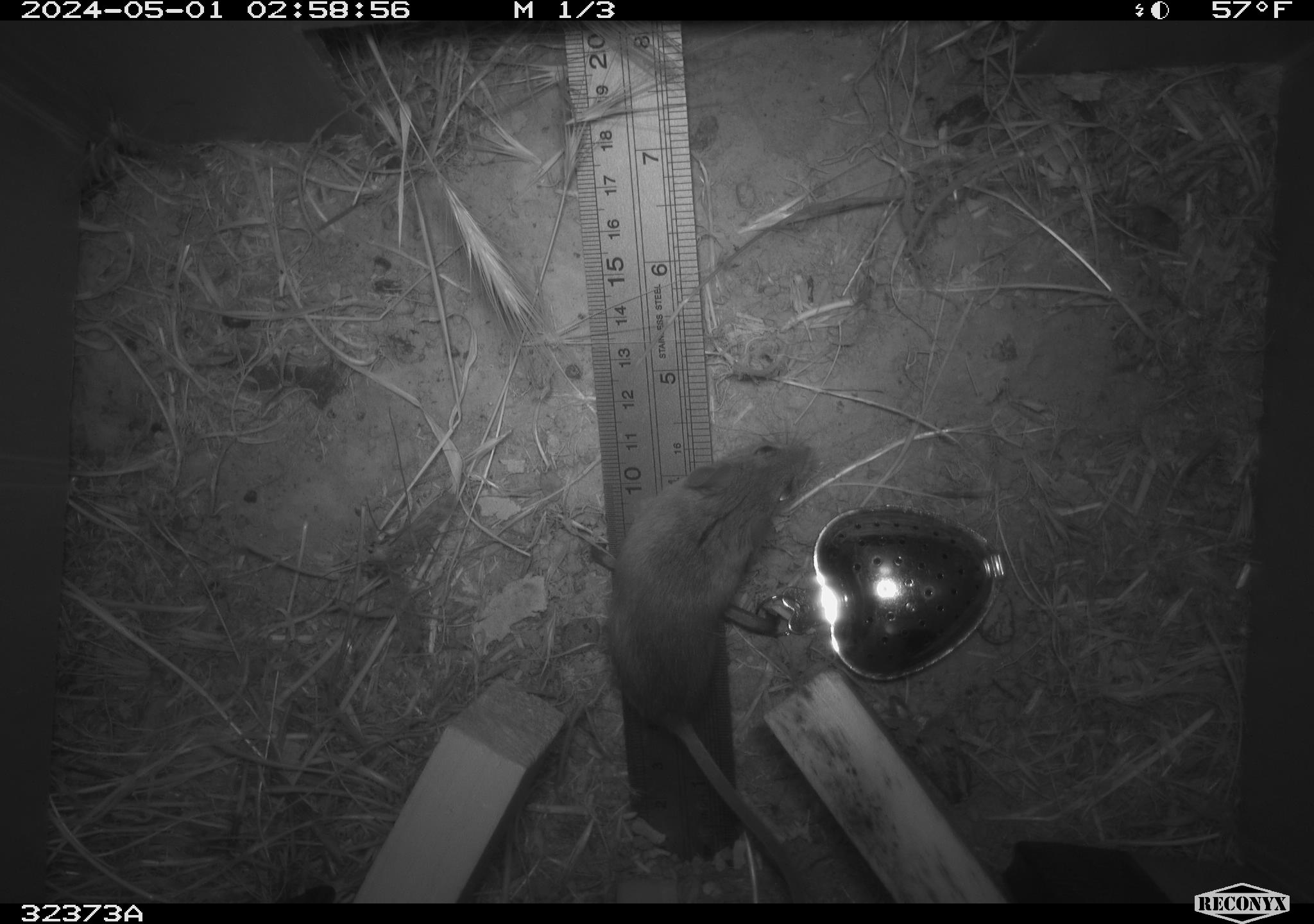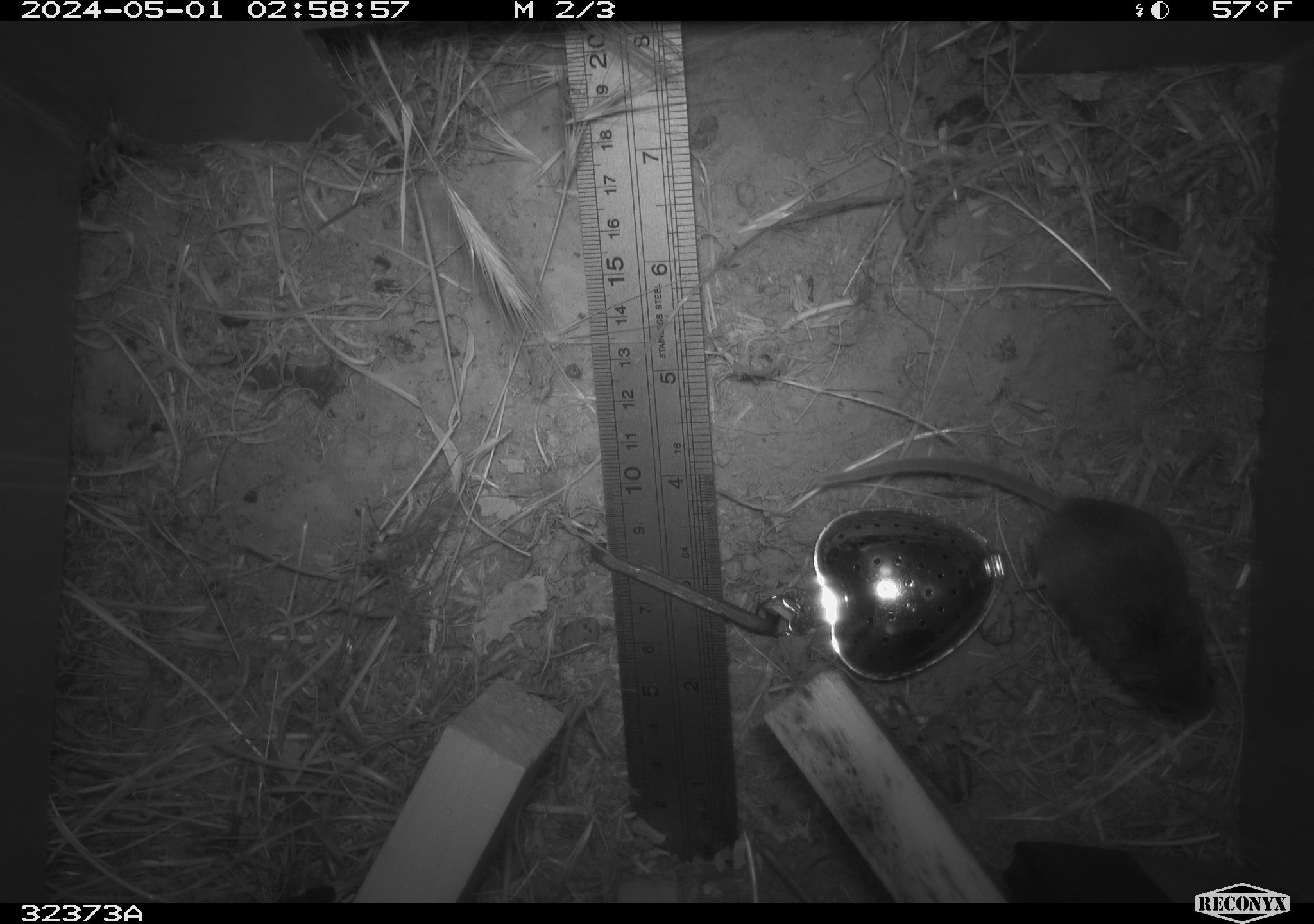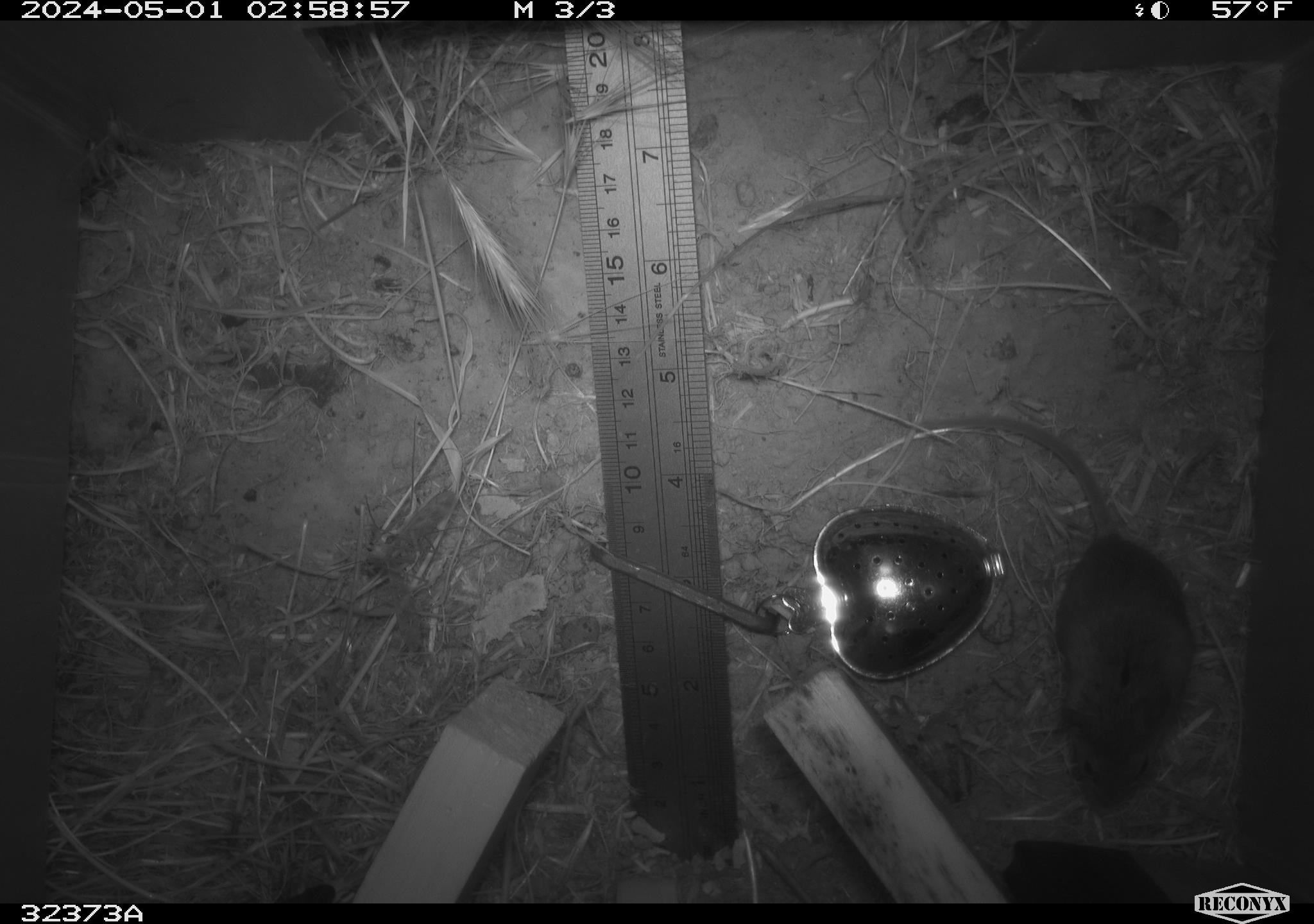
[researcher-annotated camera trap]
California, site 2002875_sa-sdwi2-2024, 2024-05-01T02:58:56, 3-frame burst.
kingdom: Animalia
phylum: Chordata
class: Mammalia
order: Rodentia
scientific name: Rodentia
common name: mouse species